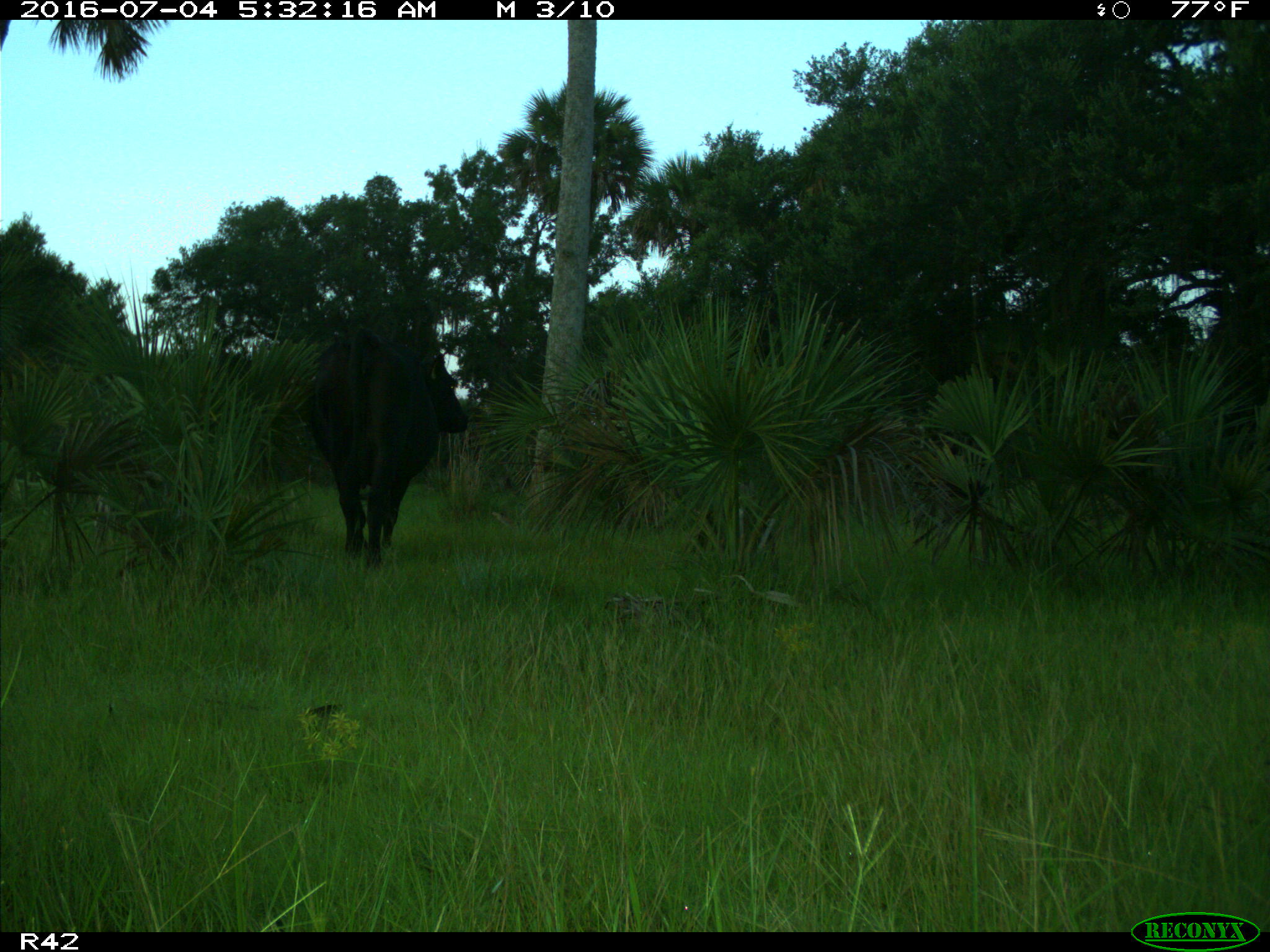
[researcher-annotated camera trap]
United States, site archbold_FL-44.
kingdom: Animalia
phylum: Chordata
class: Mammalia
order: Artiodactyla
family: Bovidae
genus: Bos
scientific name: Bos taurus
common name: domestic cow